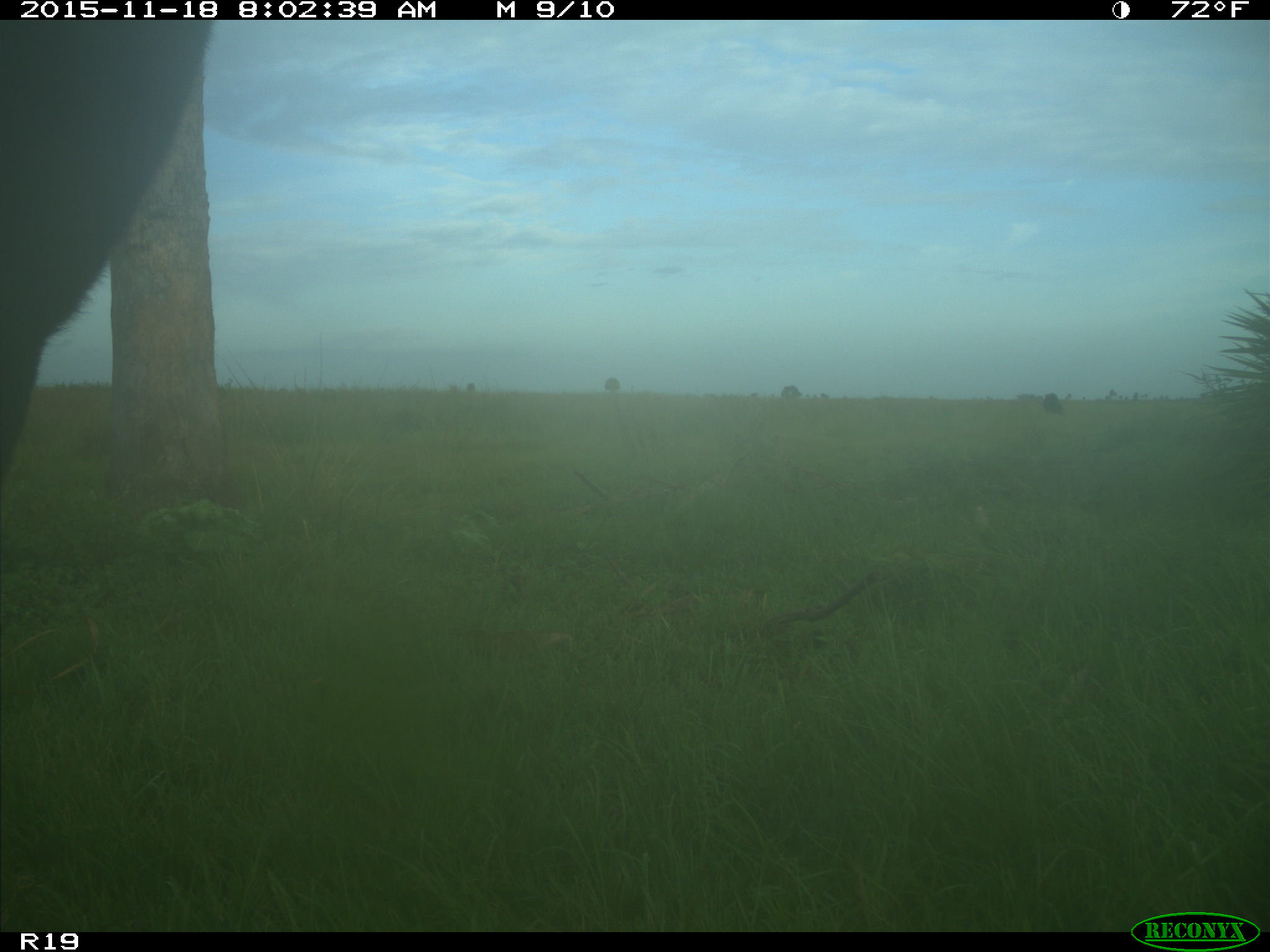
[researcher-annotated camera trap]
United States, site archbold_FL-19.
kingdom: Animalia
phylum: Chordata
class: Mammalia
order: Artiodactyla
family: Bovidae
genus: Bos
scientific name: Bos taurus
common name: domestic cow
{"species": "Bos taurus (domestic cow)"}